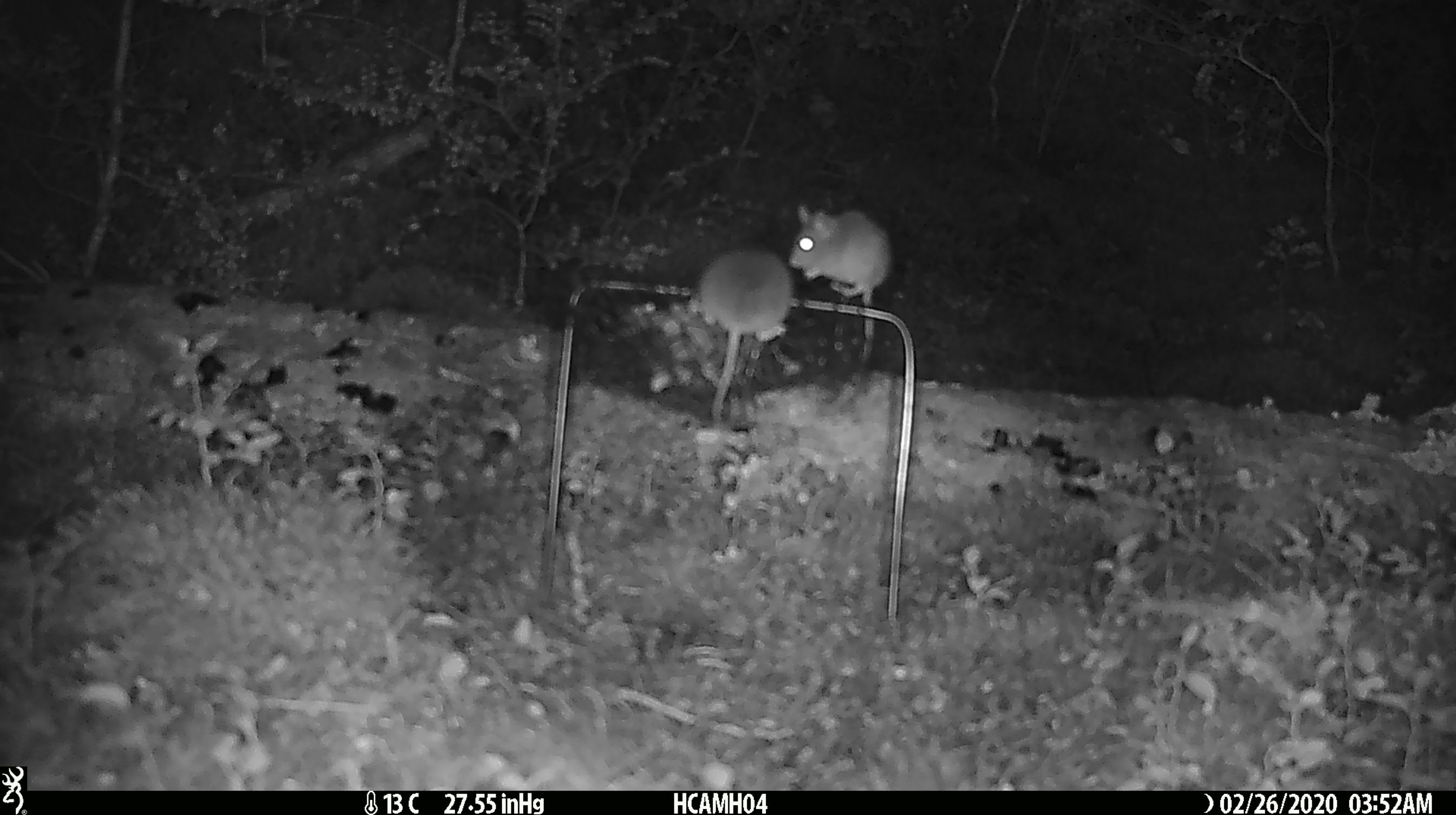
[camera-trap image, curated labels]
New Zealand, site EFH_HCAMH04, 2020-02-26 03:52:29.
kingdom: Animalia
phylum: Chordata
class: Mammalia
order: Rodentia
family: Muridae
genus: Mus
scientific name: Mus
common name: mouse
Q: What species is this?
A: Mouse (Mus).